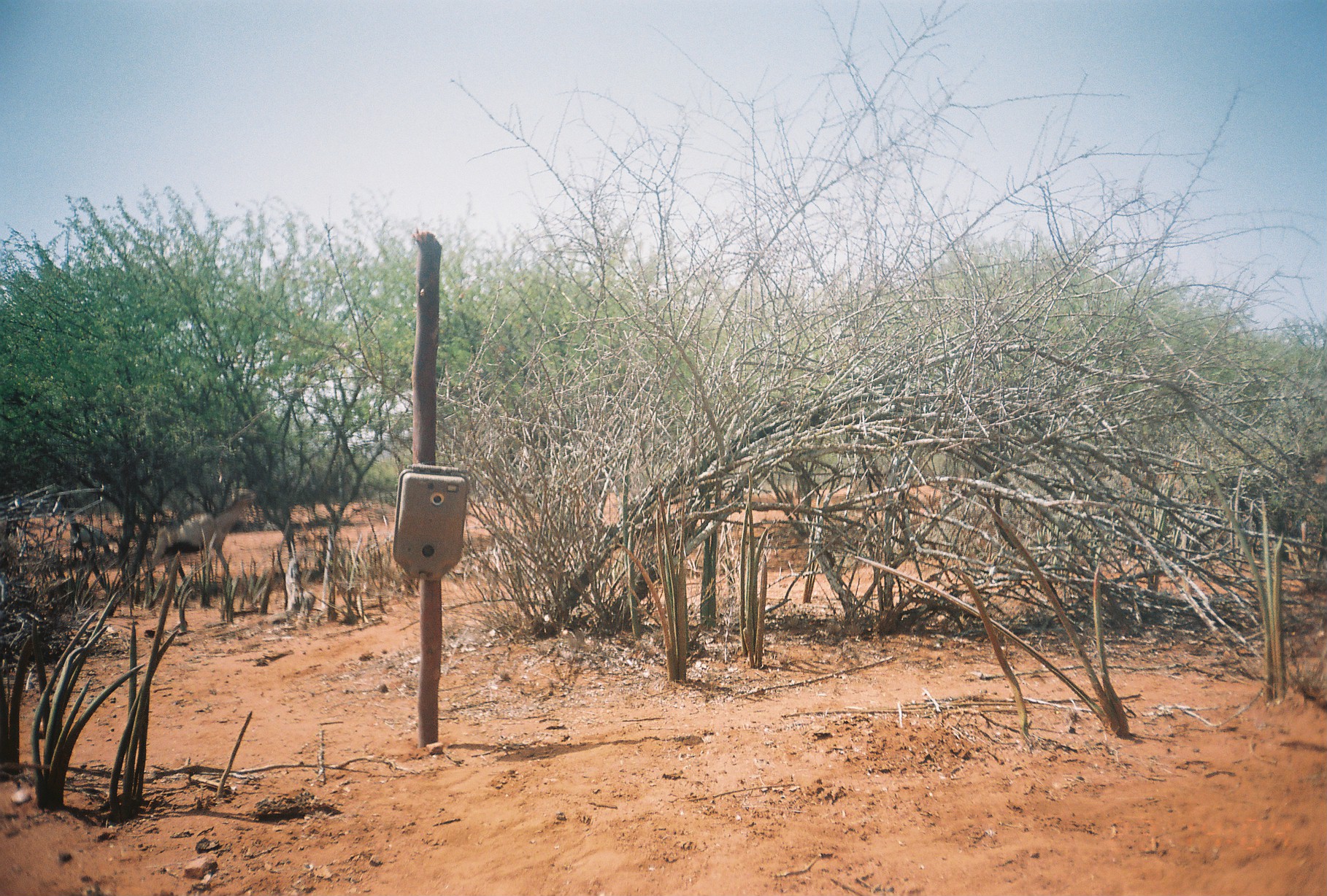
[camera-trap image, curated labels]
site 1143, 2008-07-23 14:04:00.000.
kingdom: Animalia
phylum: Chordata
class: Mammalia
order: Artiodactyla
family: Bovidae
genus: Capra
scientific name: Capra aegagrus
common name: wild goat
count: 2